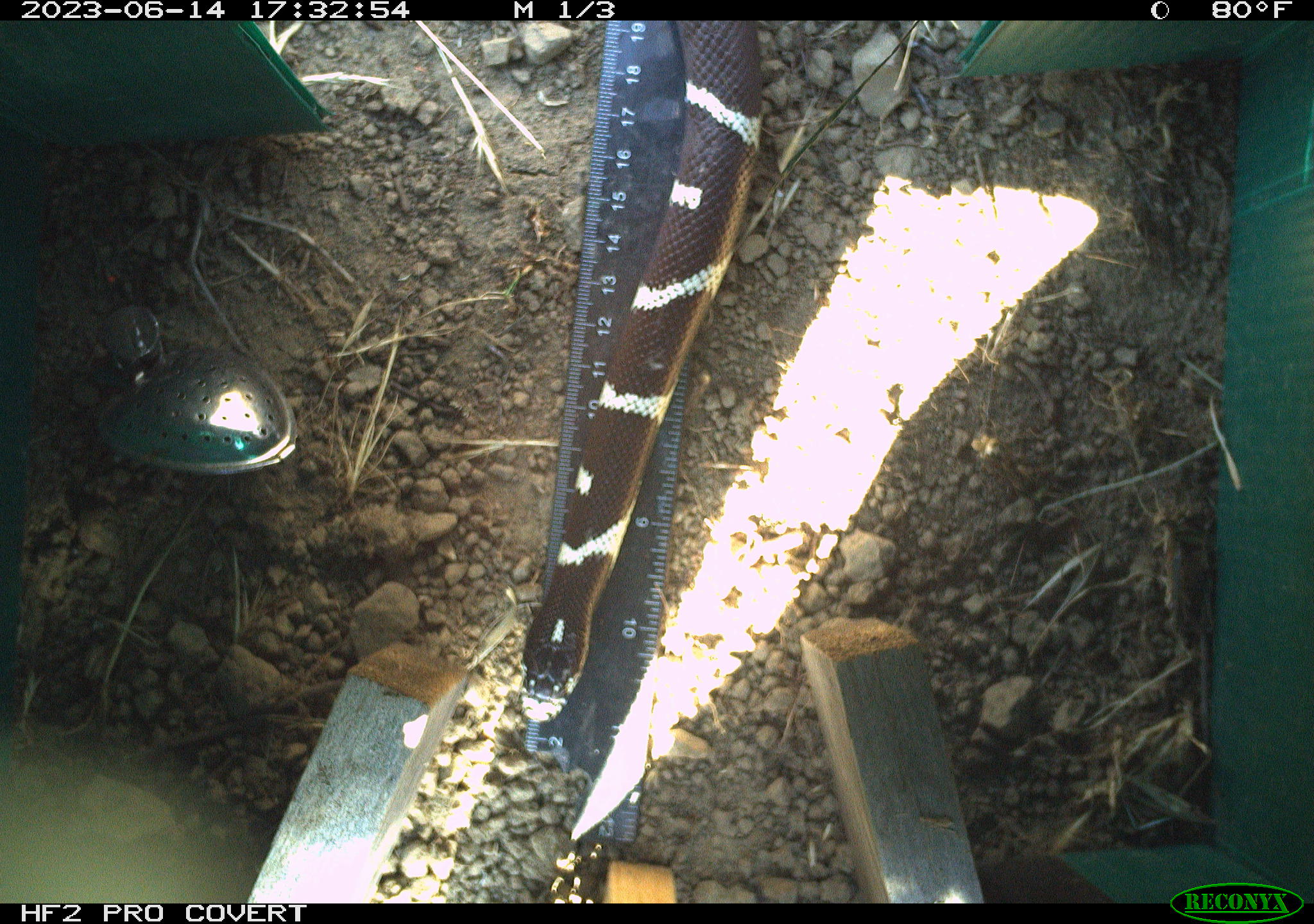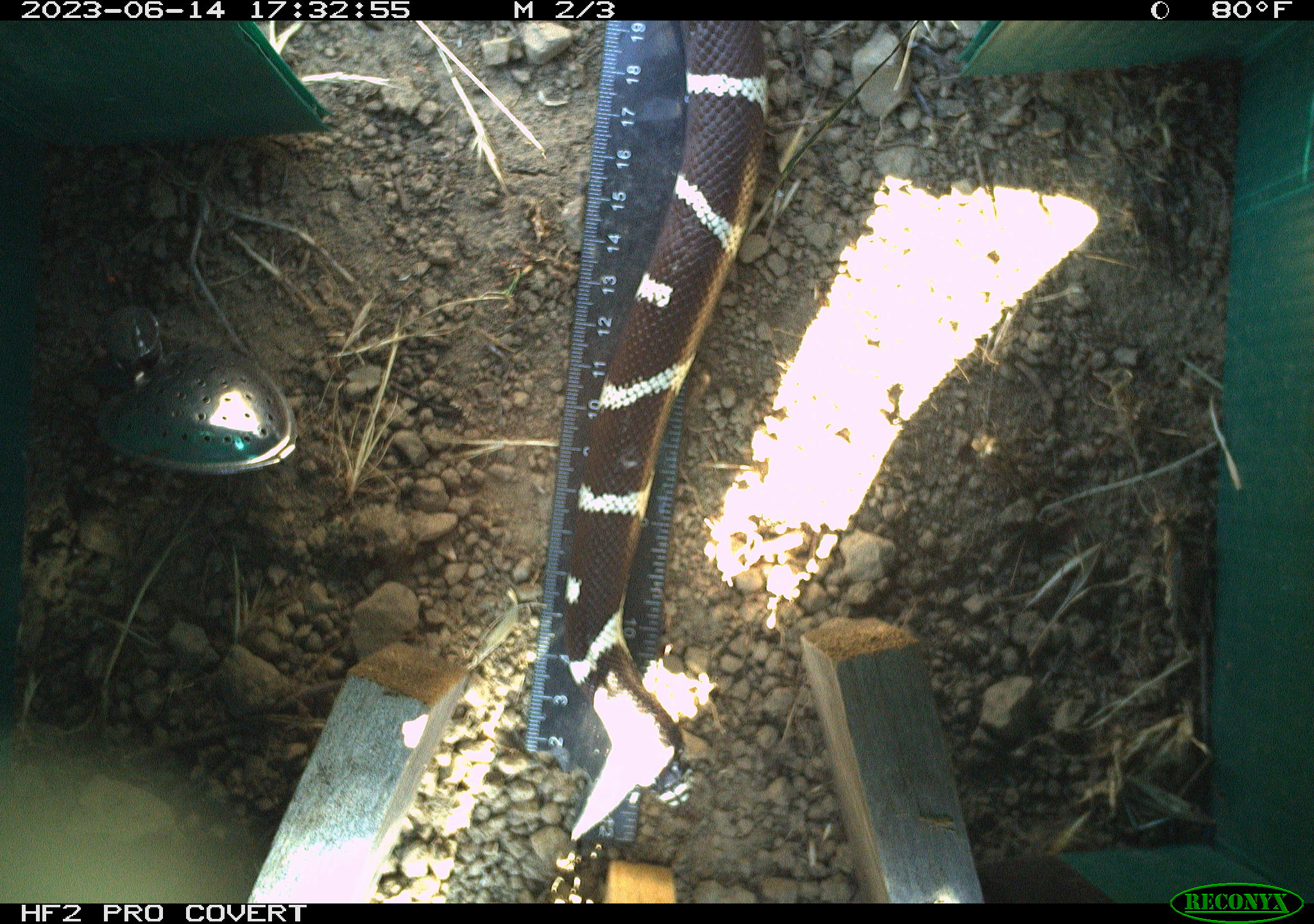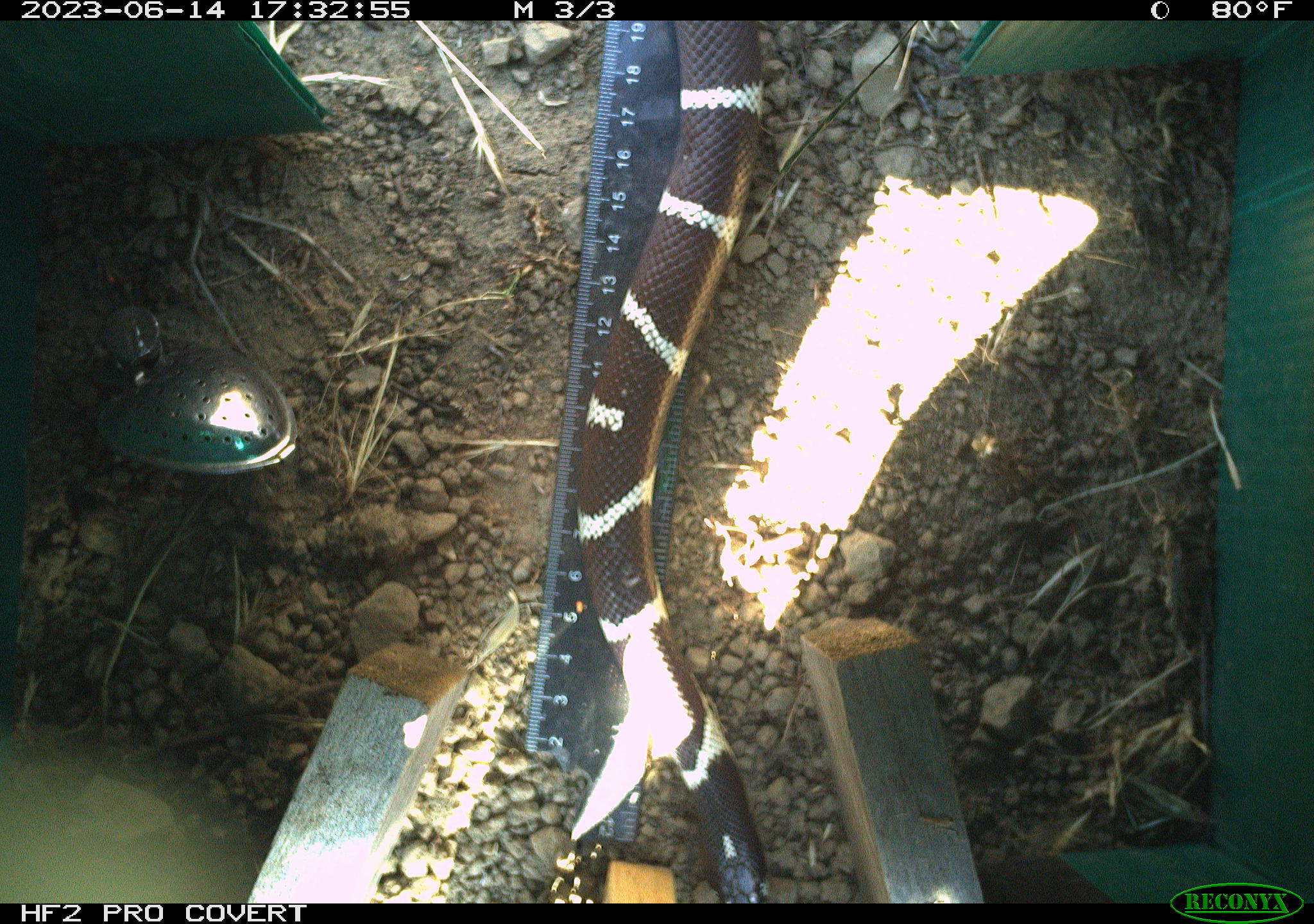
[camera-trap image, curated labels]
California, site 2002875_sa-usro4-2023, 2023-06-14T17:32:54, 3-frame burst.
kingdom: Animalia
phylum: Chordata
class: Reptilia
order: Squamata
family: Colubridae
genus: Lampropeltis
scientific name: Lampropeltis californiae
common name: california kingsnake